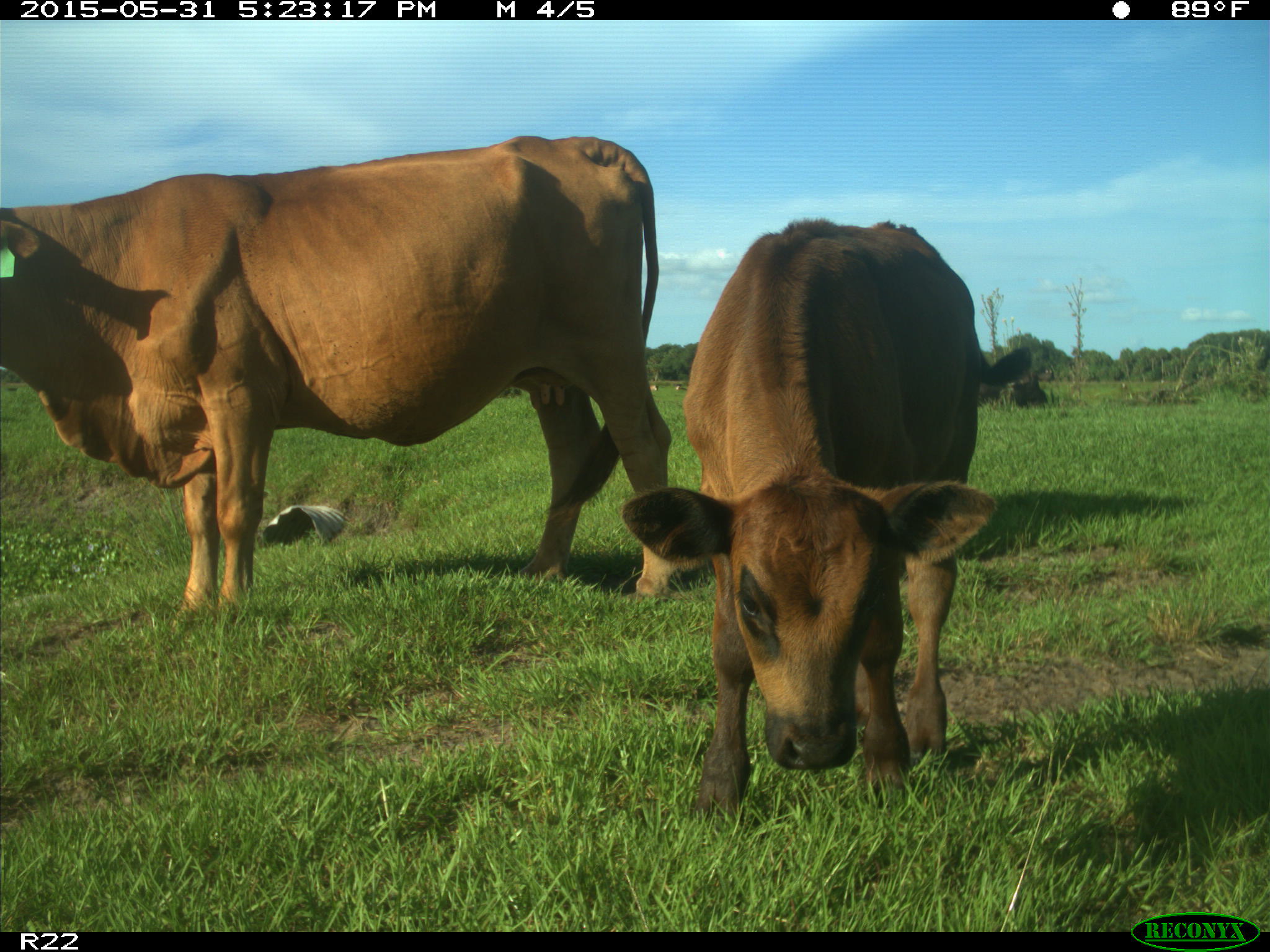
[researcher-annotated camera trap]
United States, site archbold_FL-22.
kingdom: Animalia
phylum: Chordata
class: Mammalia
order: Artiodactyla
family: Bovidae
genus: Bos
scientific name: Bos taurus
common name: domestic cow